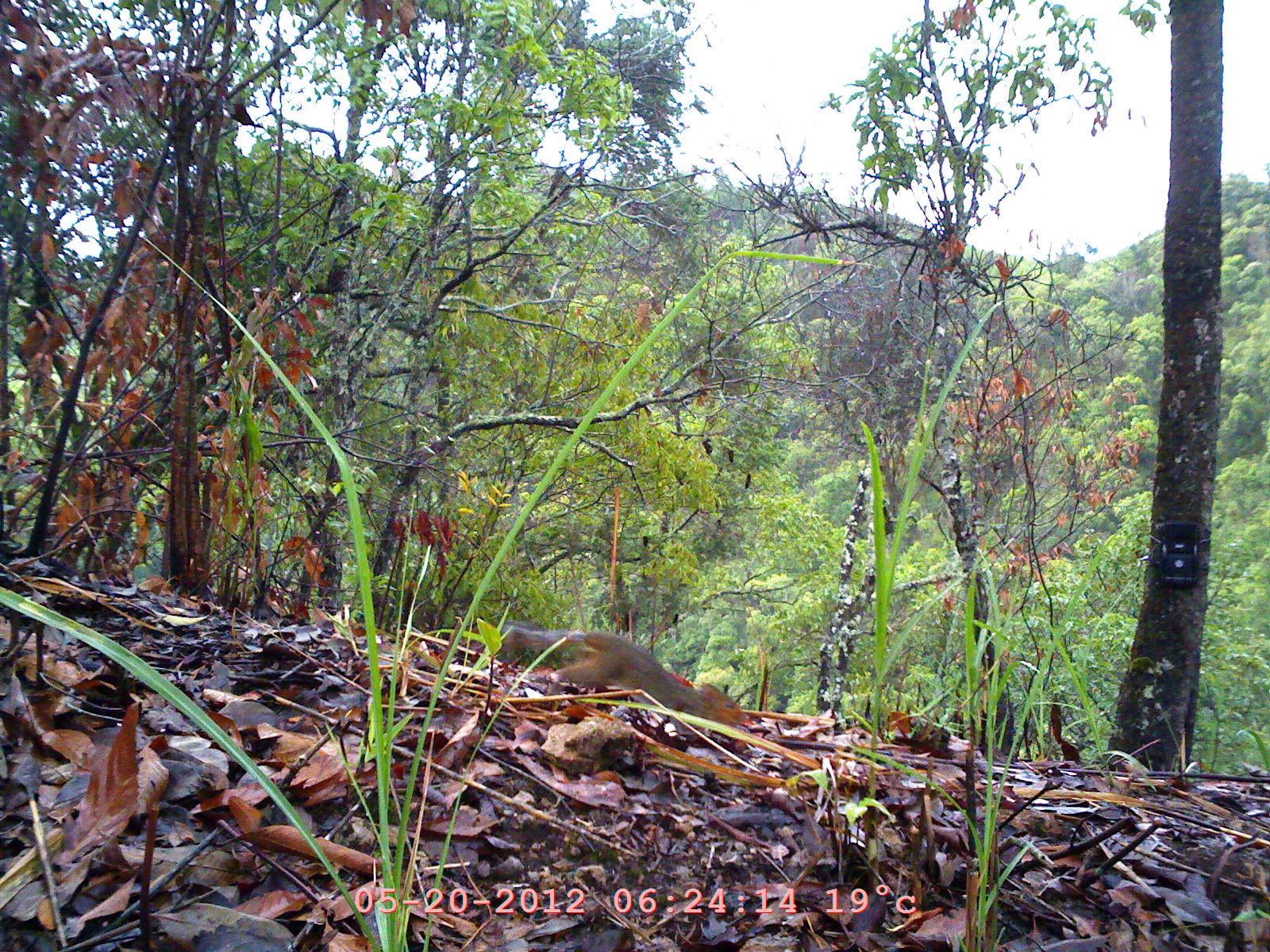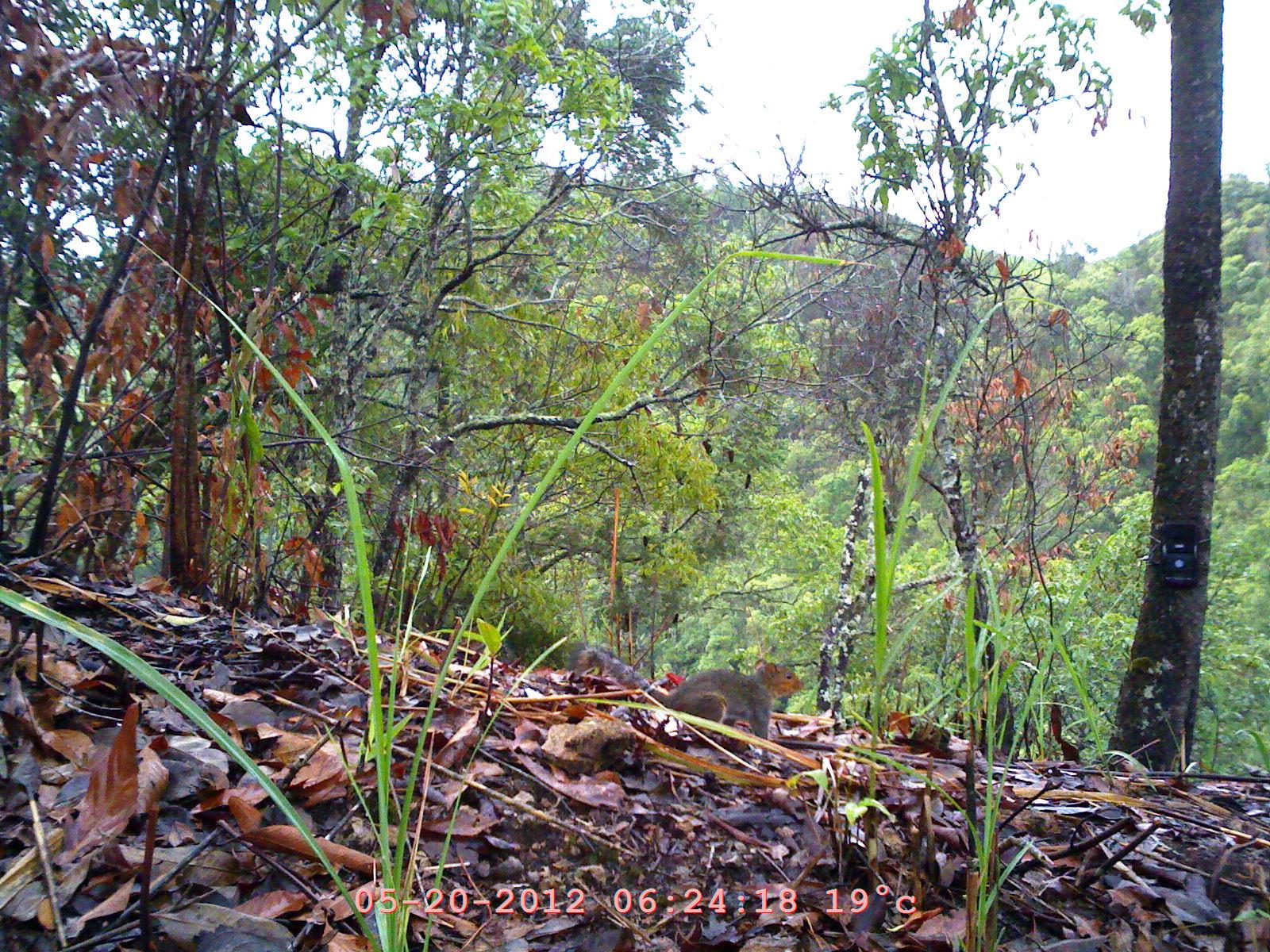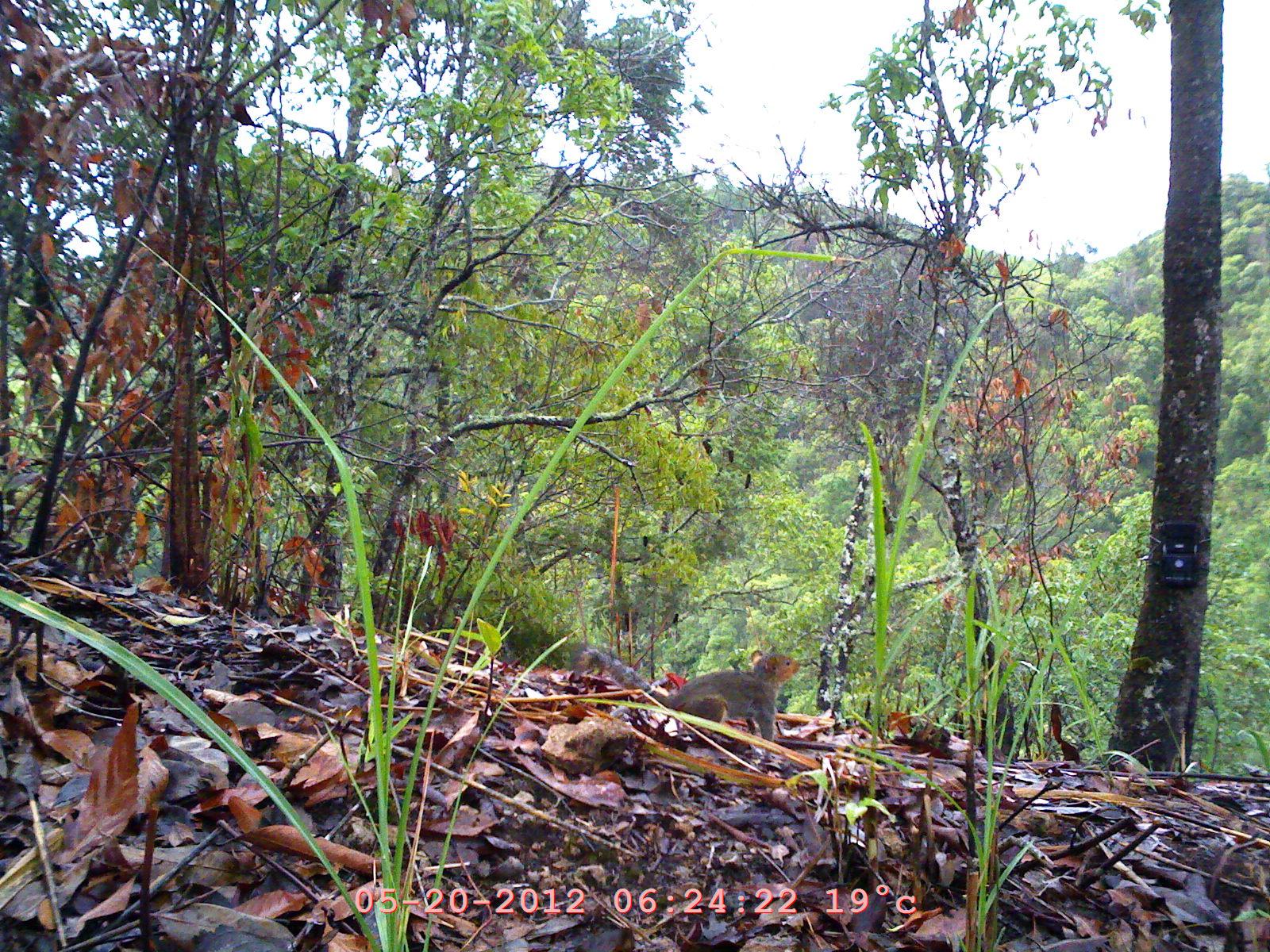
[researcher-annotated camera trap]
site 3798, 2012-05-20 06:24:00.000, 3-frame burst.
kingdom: Animalia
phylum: Chordata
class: Mammalia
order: Rodentia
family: Sciuridae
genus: Dremomys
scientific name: Dremomys rufigenis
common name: asian red-cheeked squirrel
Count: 1.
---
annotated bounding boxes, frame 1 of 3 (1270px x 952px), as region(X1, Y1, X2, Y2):
dremomys rufigenis: region(501, 623, 752, 727)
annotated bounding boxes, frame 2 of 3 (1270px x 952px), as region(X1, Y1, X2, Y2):
dremomys rufigenis: region(568, 640, 805, 761)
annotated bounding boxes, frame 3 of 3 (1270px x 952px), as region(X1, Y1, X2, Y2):
dremomys rufigenis: region(572, 642, 801, 763)